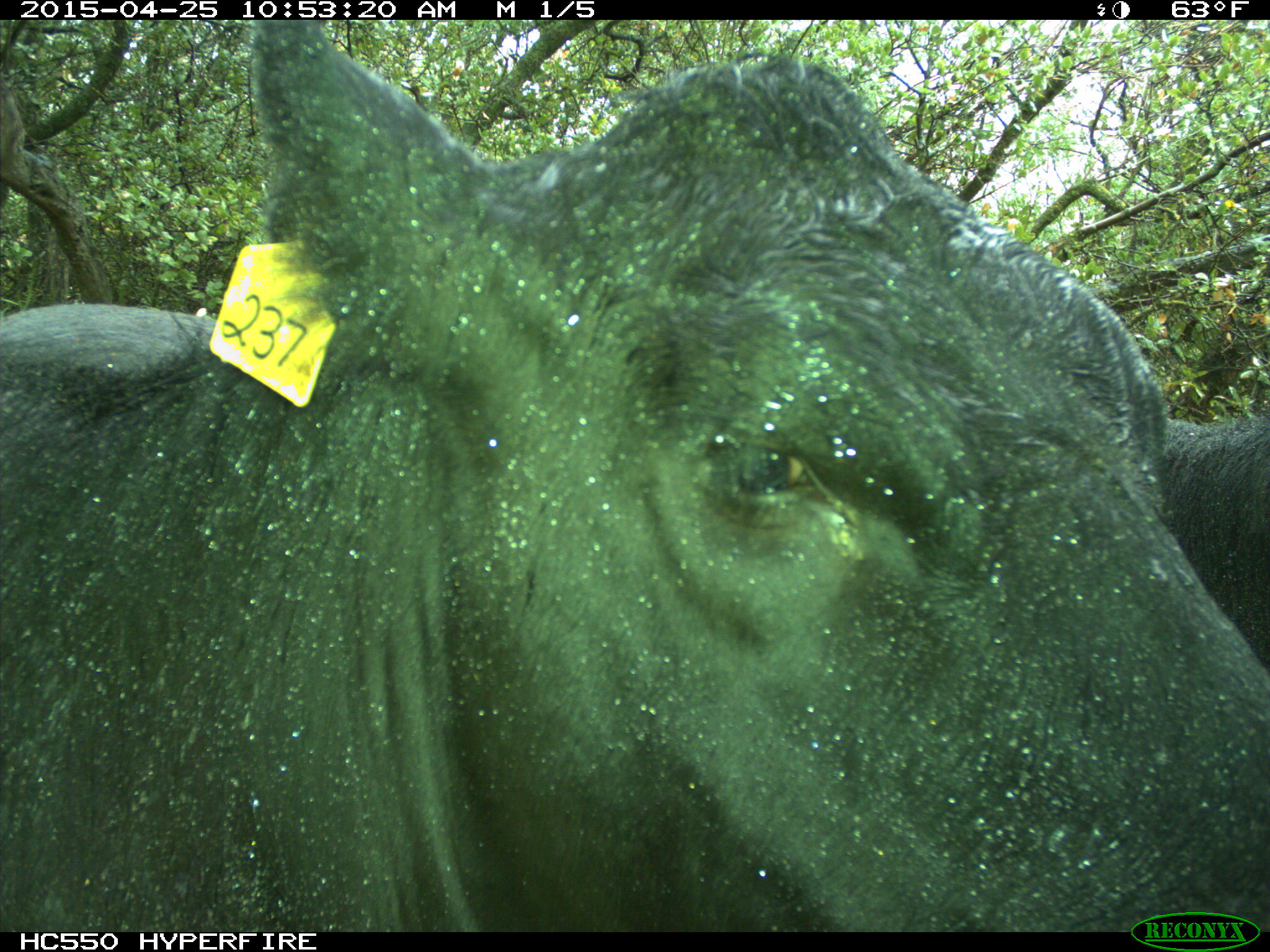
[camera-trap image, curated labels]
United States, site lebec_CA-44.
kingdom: Animalia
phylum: Chordata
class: Mammalia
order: Artiodactyla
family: Suidae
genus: Sus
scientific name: Sus scrofa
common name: wild boar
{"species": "Sus scrofa (wild boar)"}